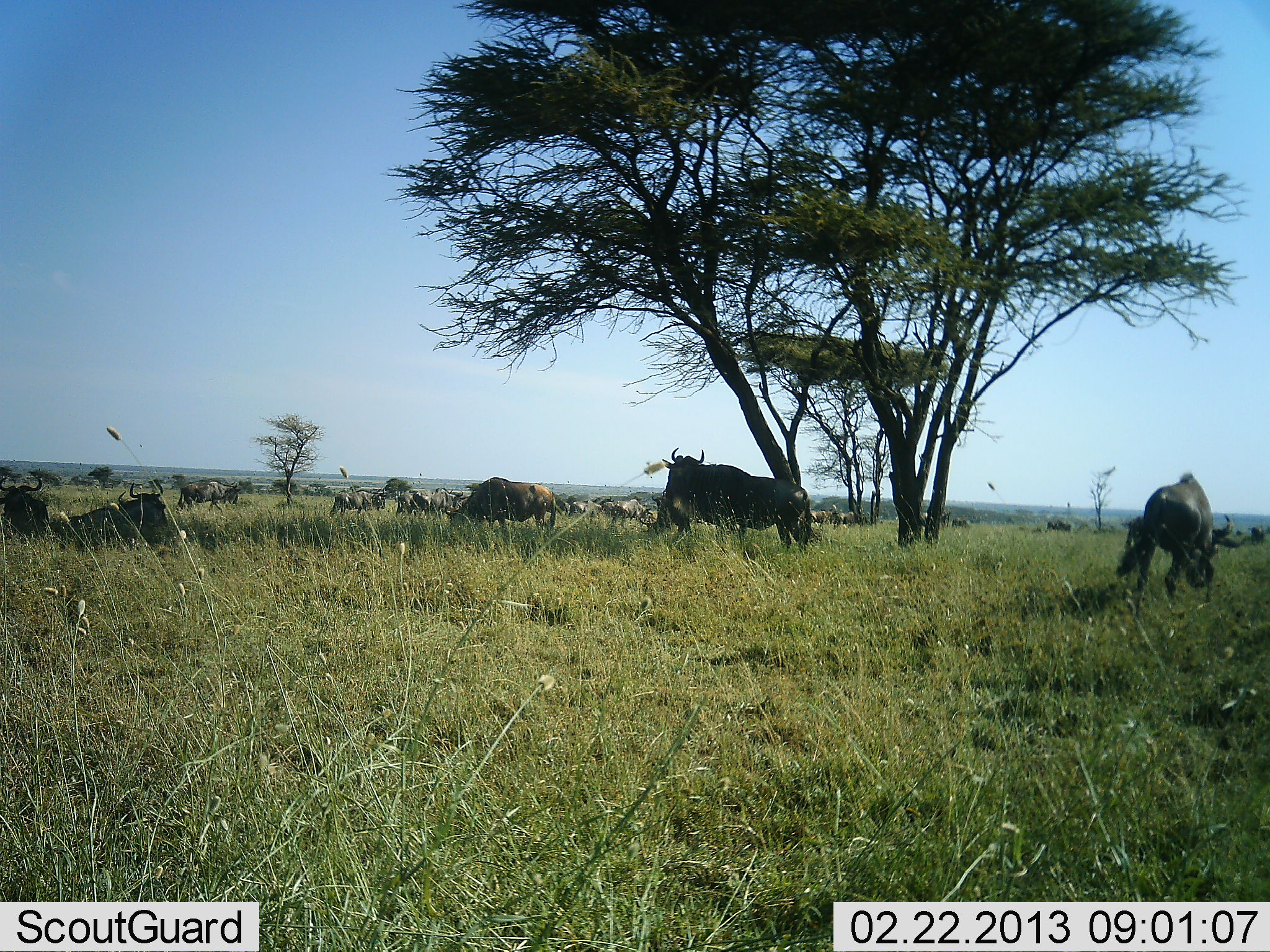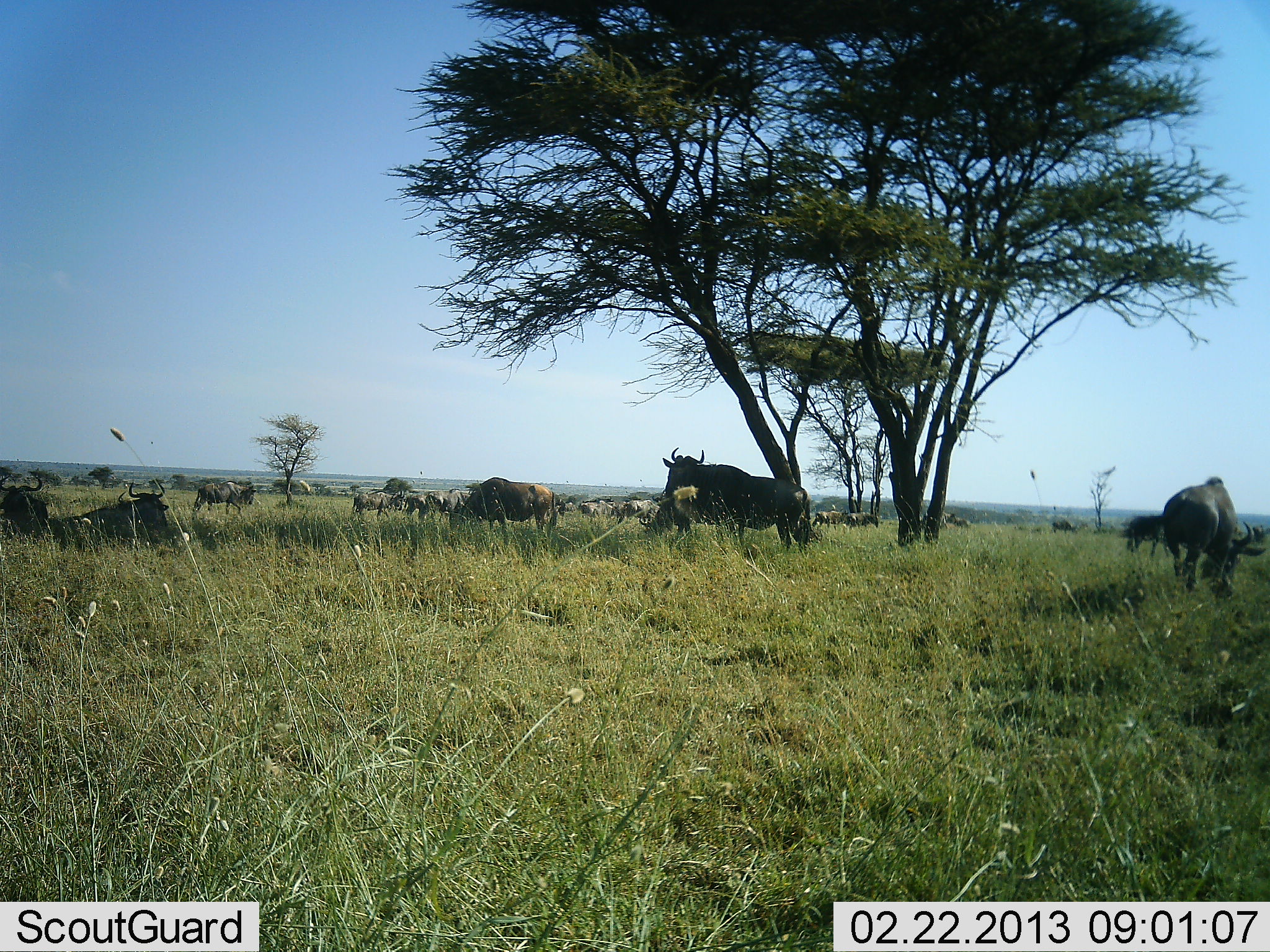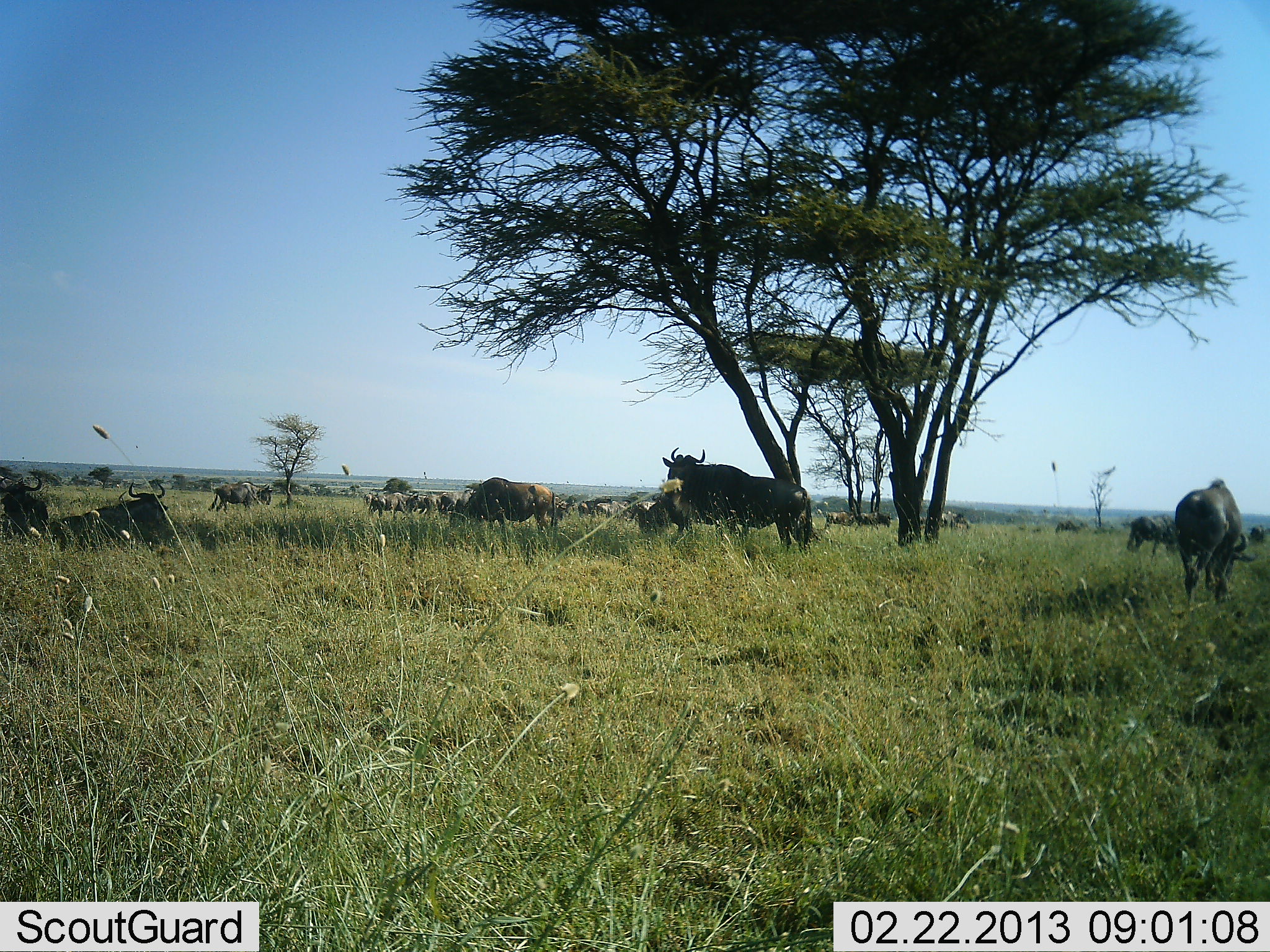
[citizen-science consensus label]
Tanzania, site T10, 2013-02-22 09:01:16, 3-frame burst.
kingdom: Animalia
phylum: Chordata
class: Mammalia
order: Artiodactyla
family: Bovidae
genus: Connochaetes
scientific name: Connochaetes taurinus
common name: blue wildebeest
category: wildebeest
Wildebeest (blue wildebeest) (Connochaetes taurinus), count 11-50. Behavior (volunteer vote fractions): standing 76%, resting 86%, moving 62%, interacting 5%. Young present (vote fraction): 0%. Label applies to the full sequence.